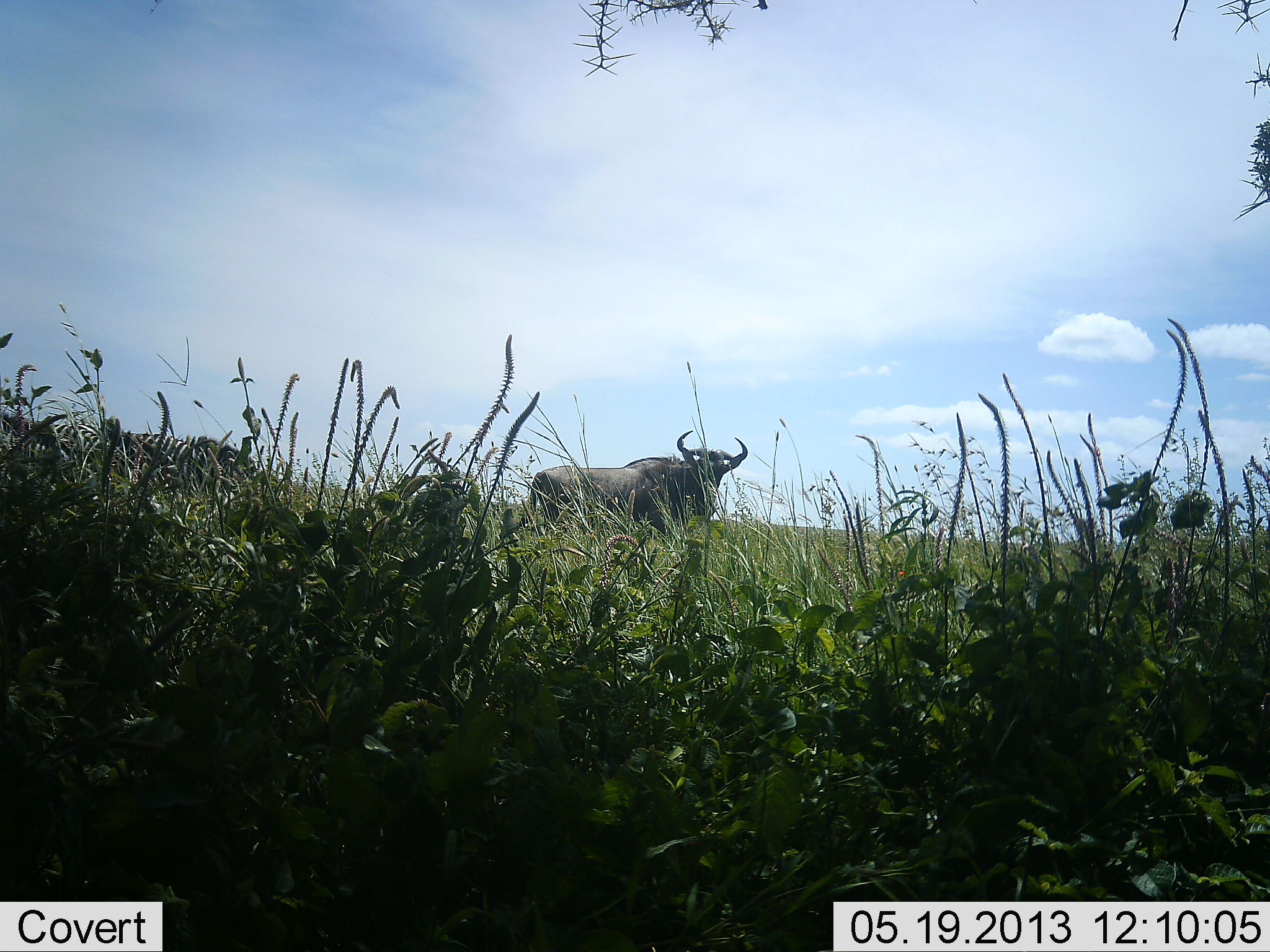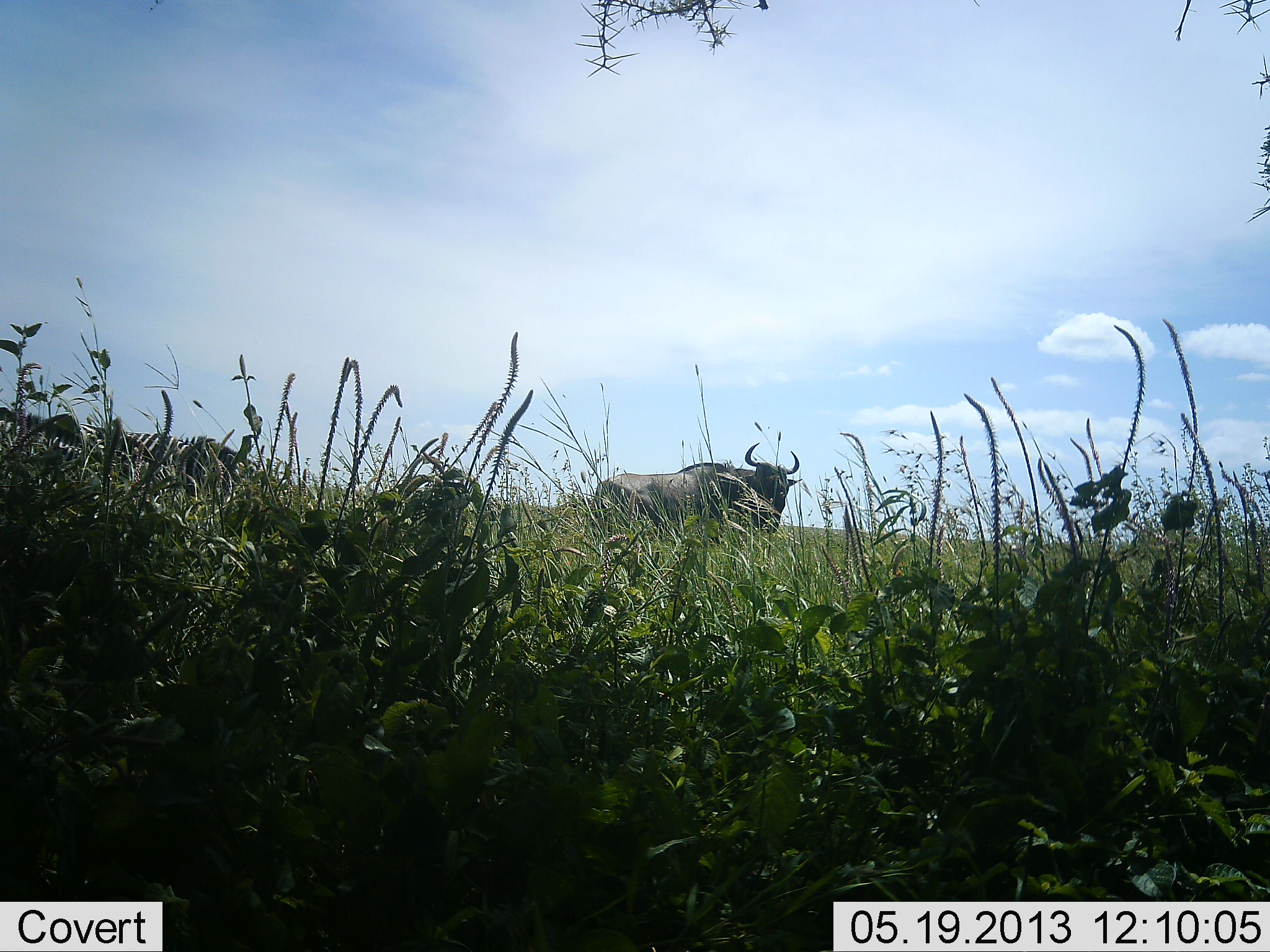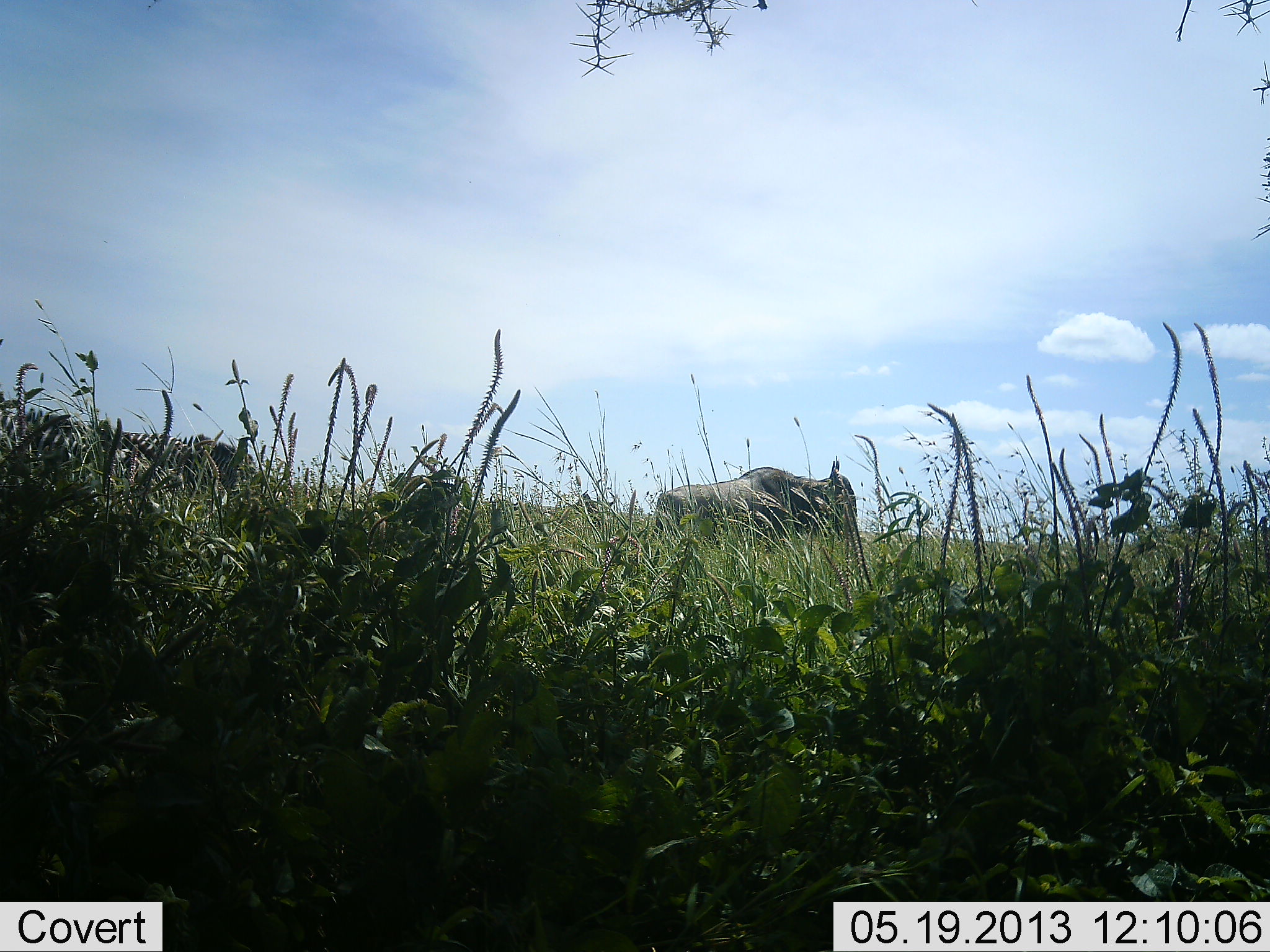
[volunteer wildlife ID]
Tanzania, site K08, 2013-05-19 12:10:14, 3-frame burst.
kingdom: Animalia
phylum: Chordata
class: Mammalia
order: Artiodactyla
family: Bovidae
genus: Connochaetes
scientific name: Connochaetes taurinus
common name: blue wildebeest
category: wildebeest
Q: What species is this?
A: Wildebeest (blue wildebeest) (Connochaetes taurinus).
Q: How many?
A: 1.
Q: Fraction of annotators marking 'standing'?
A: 20%.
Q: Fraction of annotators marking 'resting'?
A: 0%.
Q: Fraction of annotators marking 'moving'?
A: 80%.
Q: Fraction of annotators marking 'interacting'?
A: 0%.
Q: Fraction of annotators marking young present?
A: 0%.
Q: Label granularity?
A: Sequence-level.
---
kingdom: Animalia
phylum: Chordata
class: Mammalia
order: Perissodactyla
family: Equidae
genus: Equus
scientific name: Equus quagga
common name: plains zebra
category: zebra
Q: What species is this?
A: Zebra (plains zebra) (Equus quagga).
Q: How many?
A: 2.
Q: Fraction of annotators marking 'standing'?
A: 67%.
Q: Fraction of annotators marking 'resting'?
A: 6%.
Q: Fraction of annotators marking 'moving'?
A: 6%.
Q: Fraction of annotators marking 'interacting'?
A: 0%.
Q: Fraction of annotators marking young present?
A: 0%.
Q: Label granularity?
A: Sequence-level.